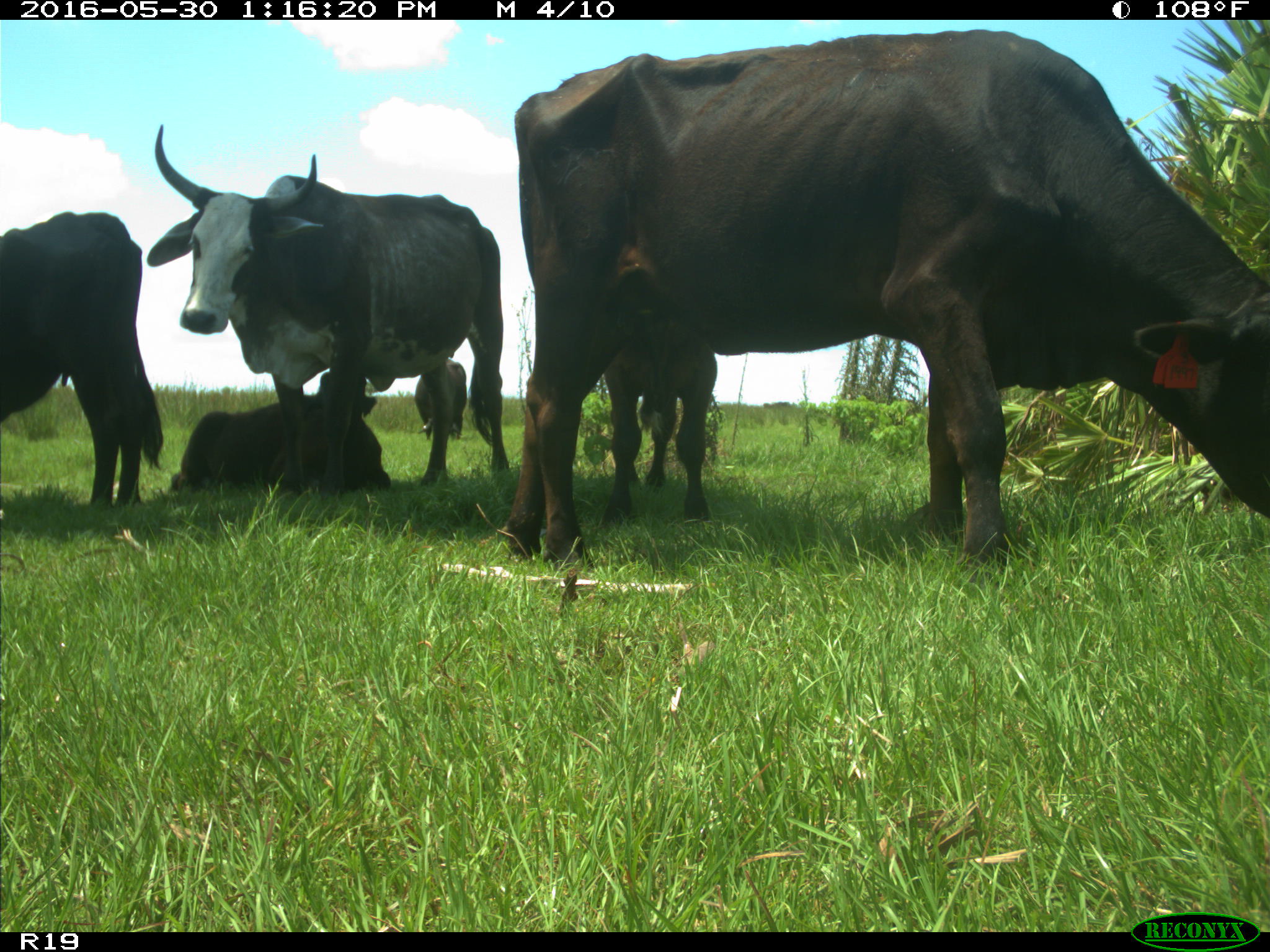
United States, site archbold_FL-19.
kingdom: Animalia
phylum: Chordata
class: Mammalia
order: Artiodactyla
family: Bovidae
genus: Bos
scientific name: Bos taurus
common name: domestic cow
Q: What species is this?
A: Bos taurus (domestic cow).